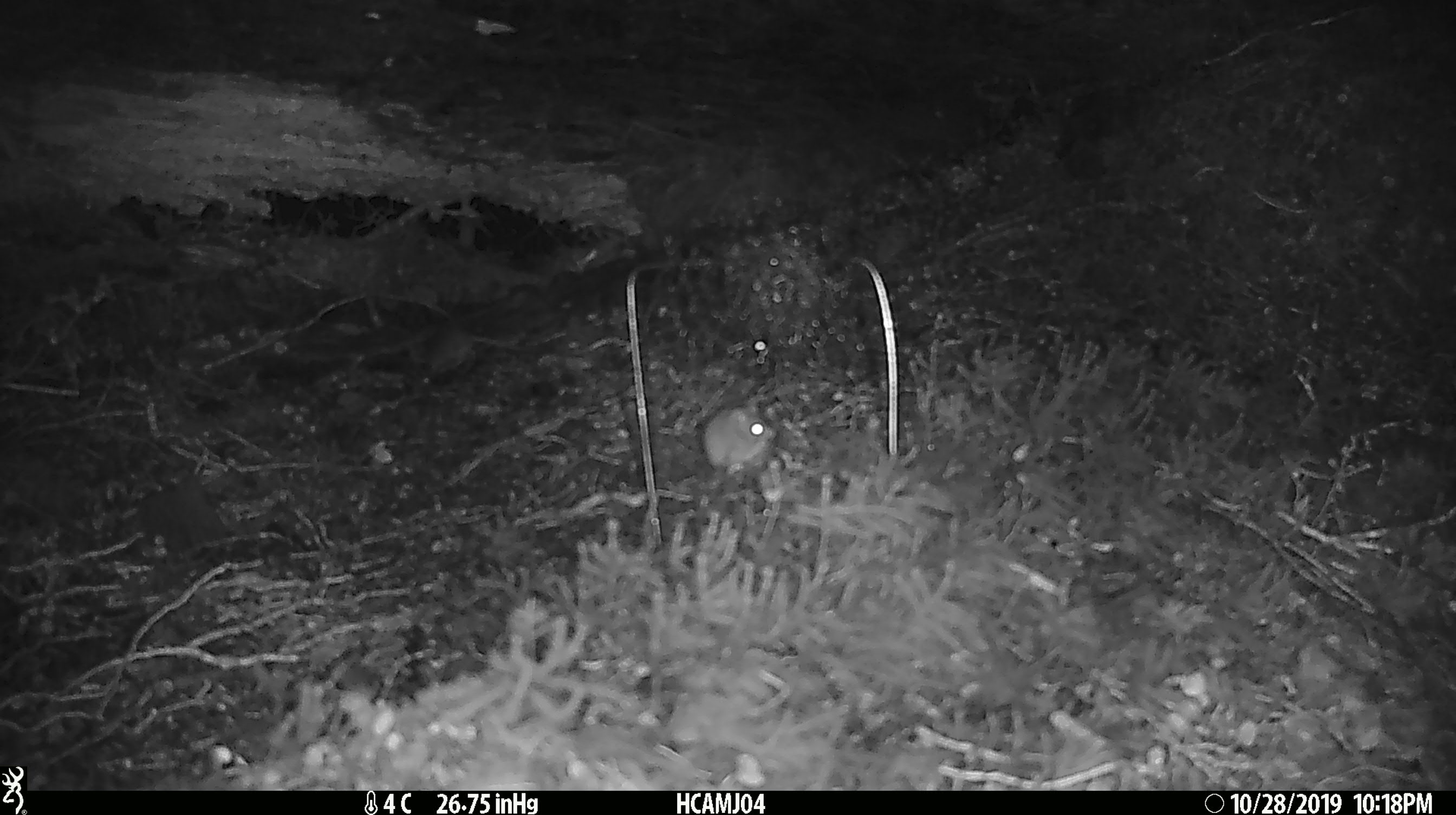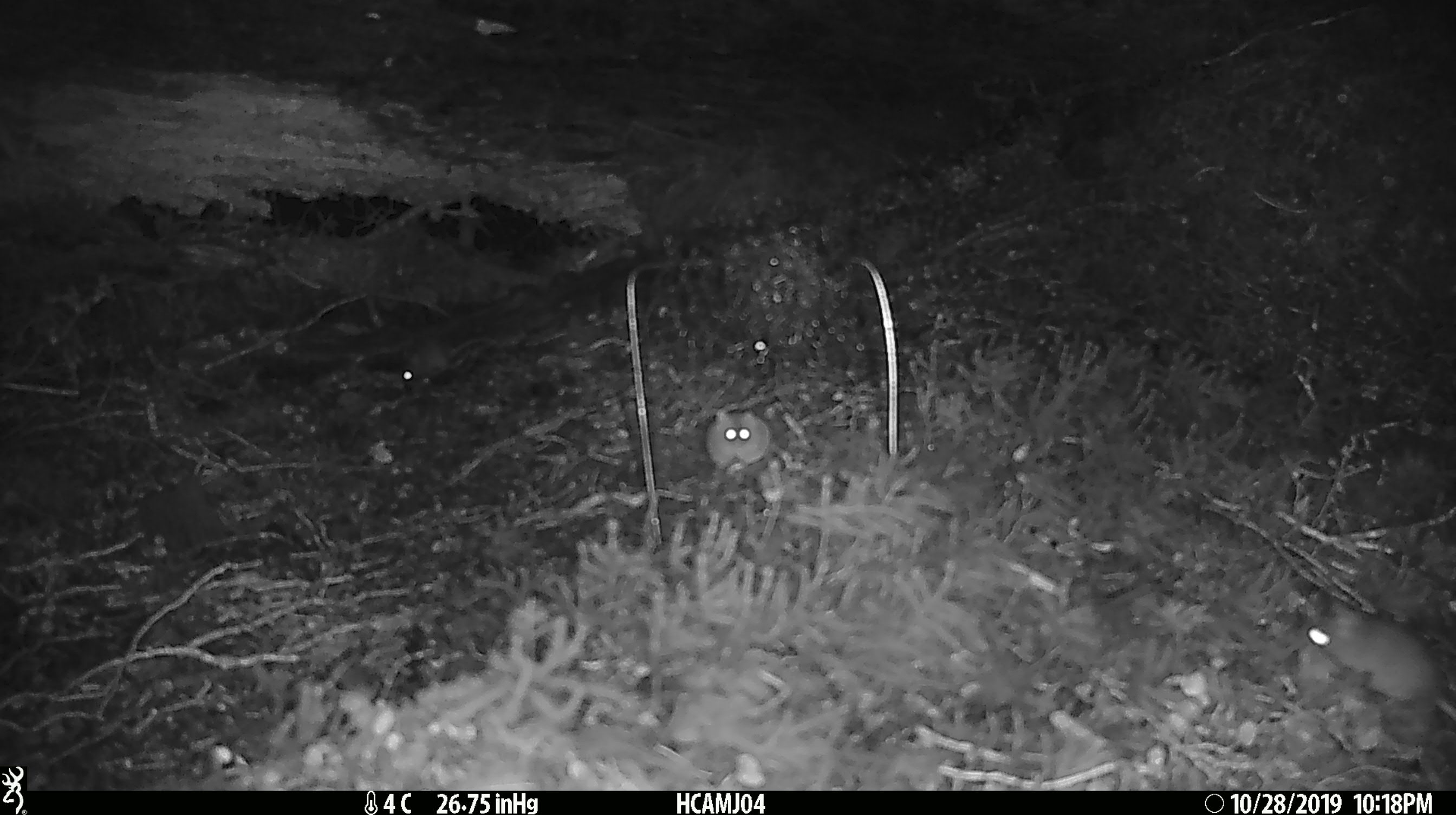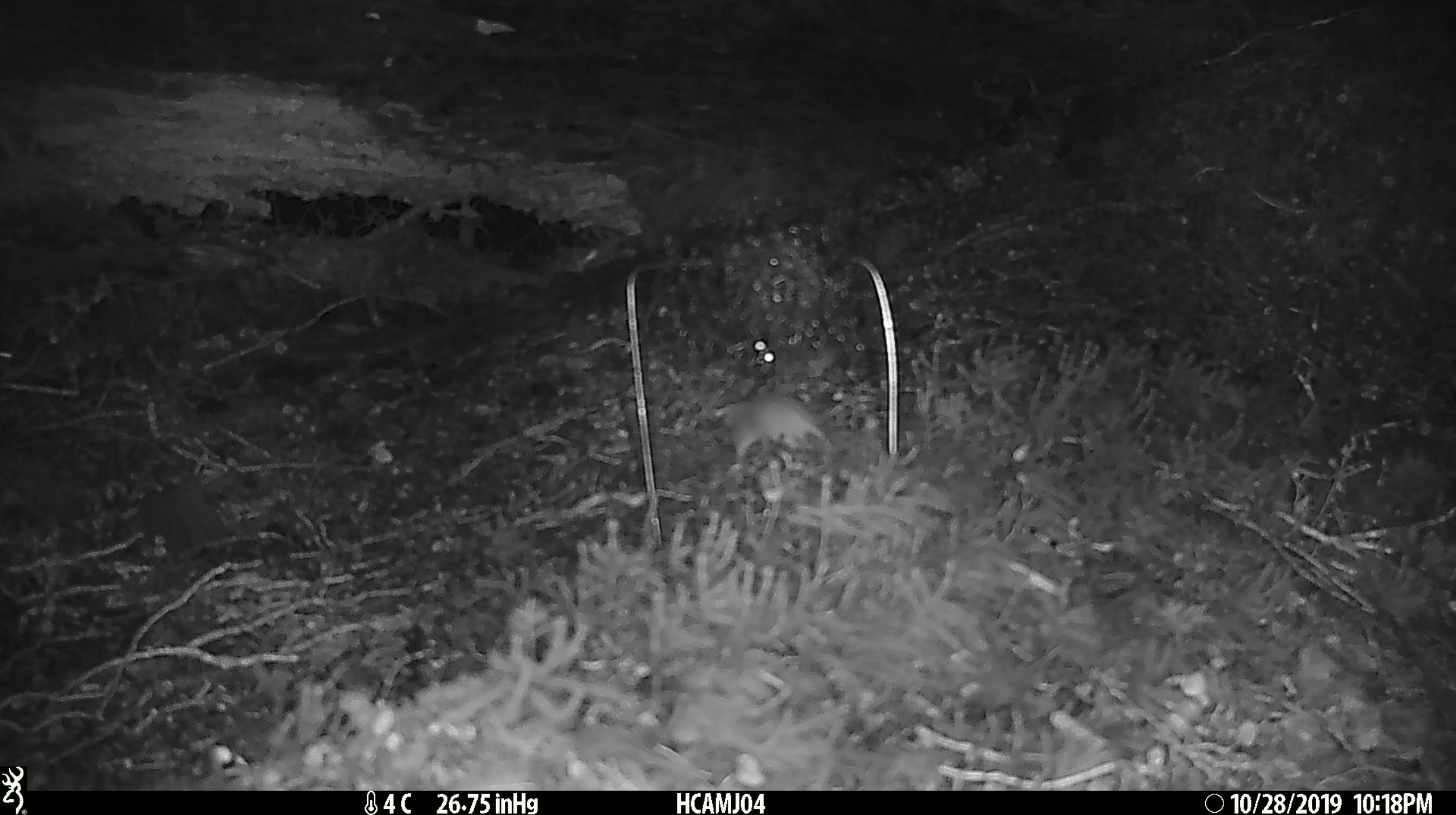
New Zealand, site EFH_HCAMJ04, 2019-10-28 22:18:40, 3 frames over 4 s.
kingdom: Animalia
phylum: Chordata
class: Mammalia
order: Rodentia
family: Muridae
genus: Mus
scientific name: Mus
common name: mouse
Mouse (Mus).